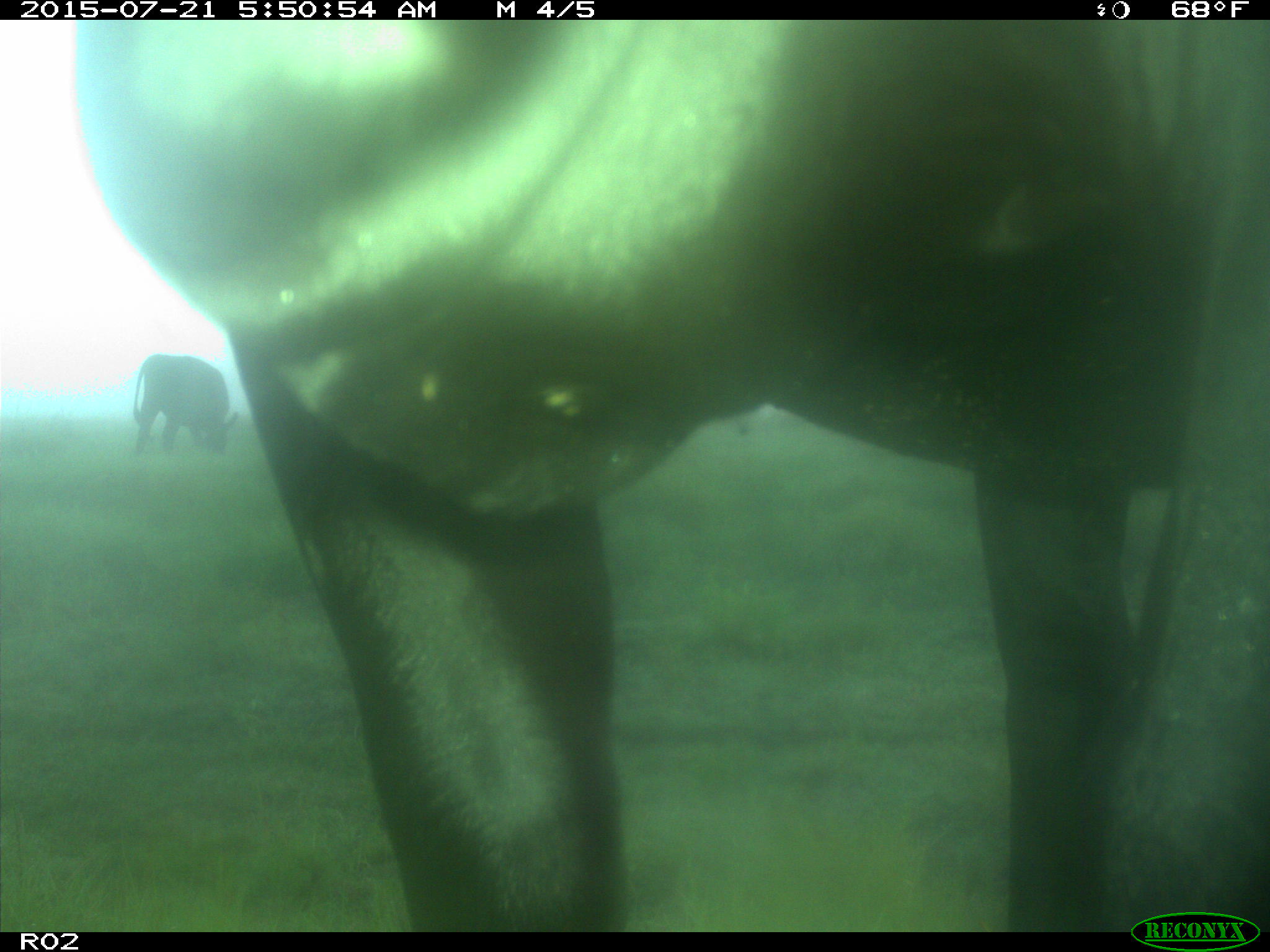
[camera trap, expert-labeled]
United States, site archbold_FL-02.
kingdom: Animalia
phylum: Chordata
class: Mammalia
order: Artiodactyla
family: Bovidae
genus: Bos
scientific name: Bos taurus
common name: domestic cow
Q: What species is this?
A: Bos taurus (domestic cow).